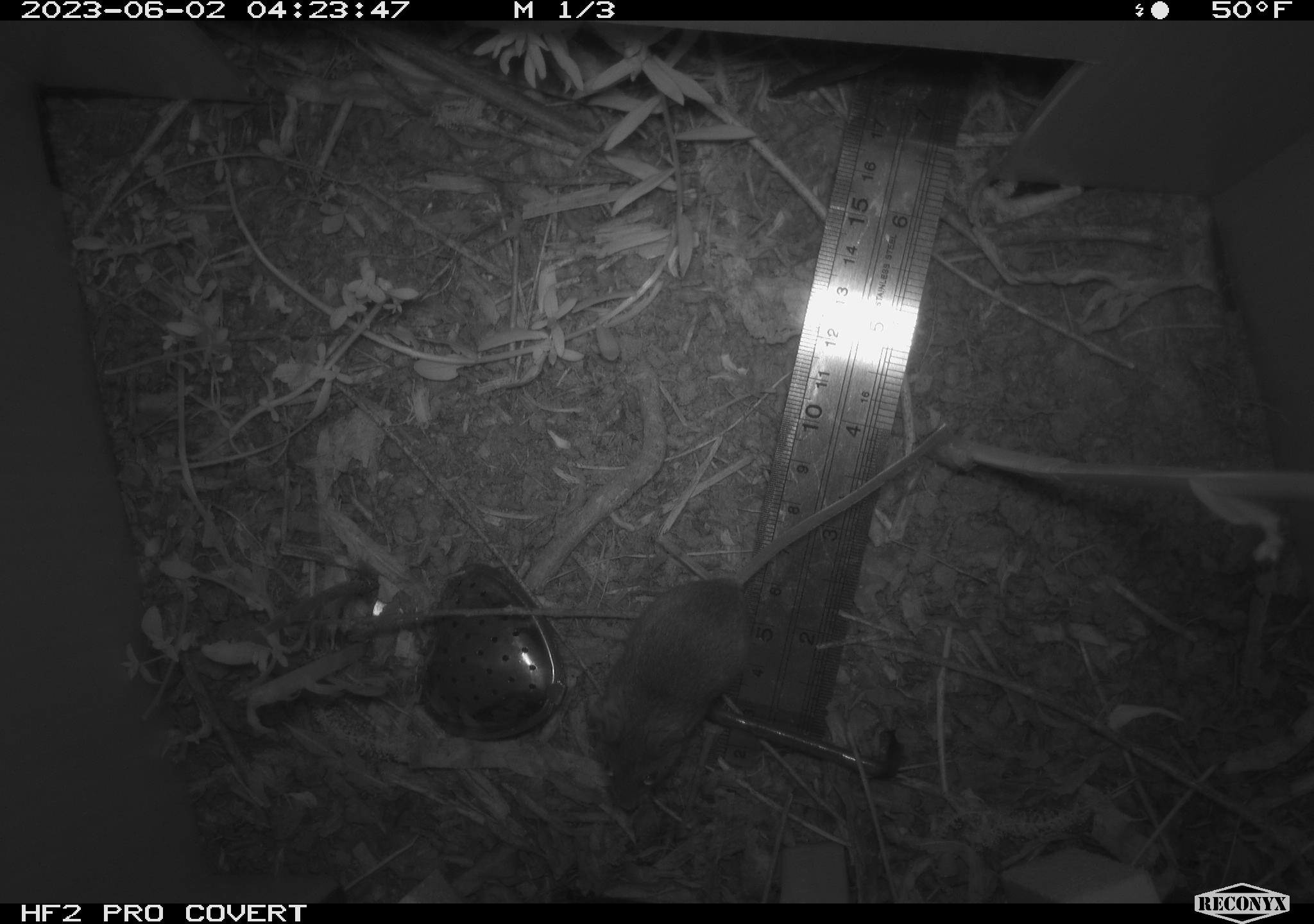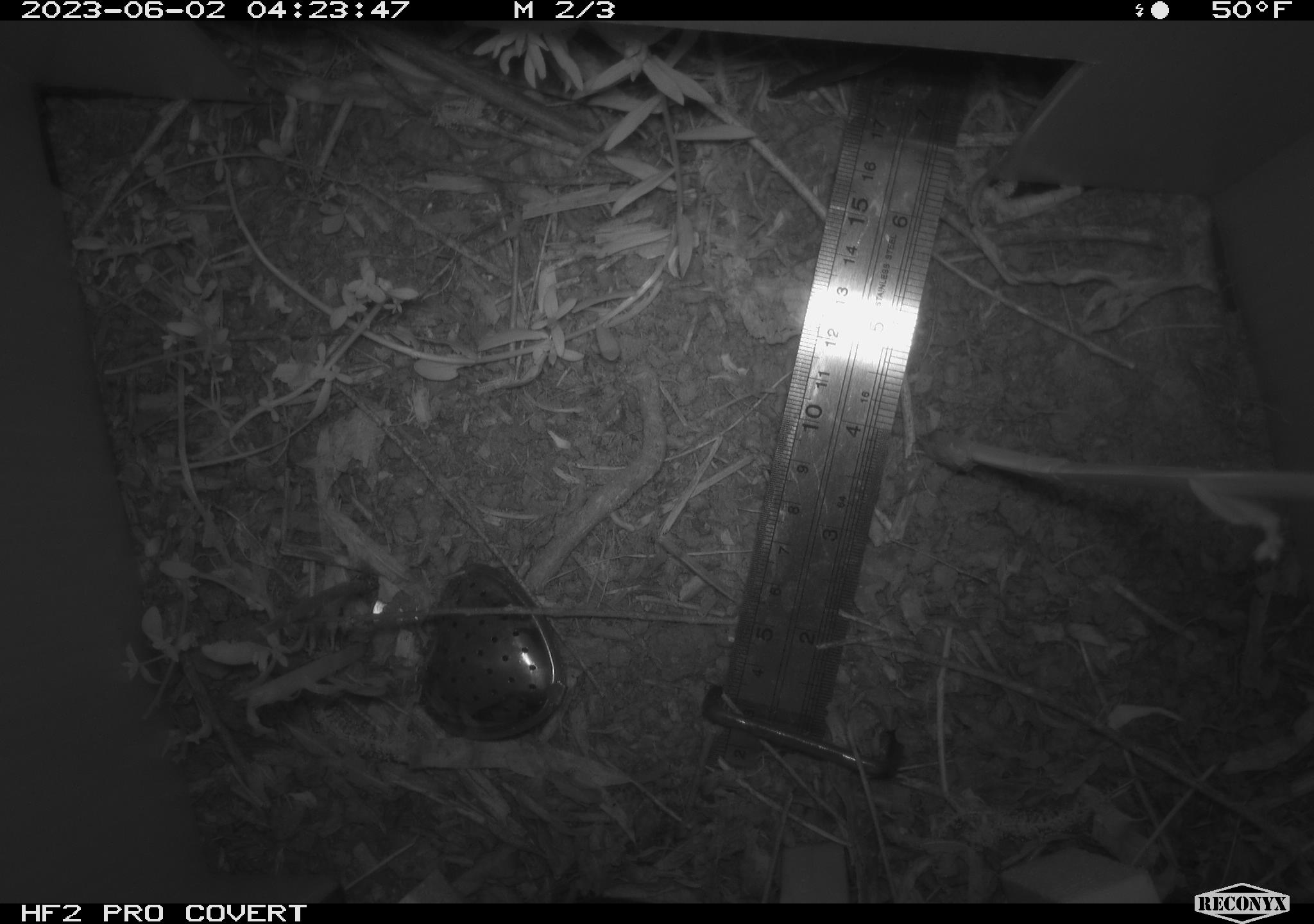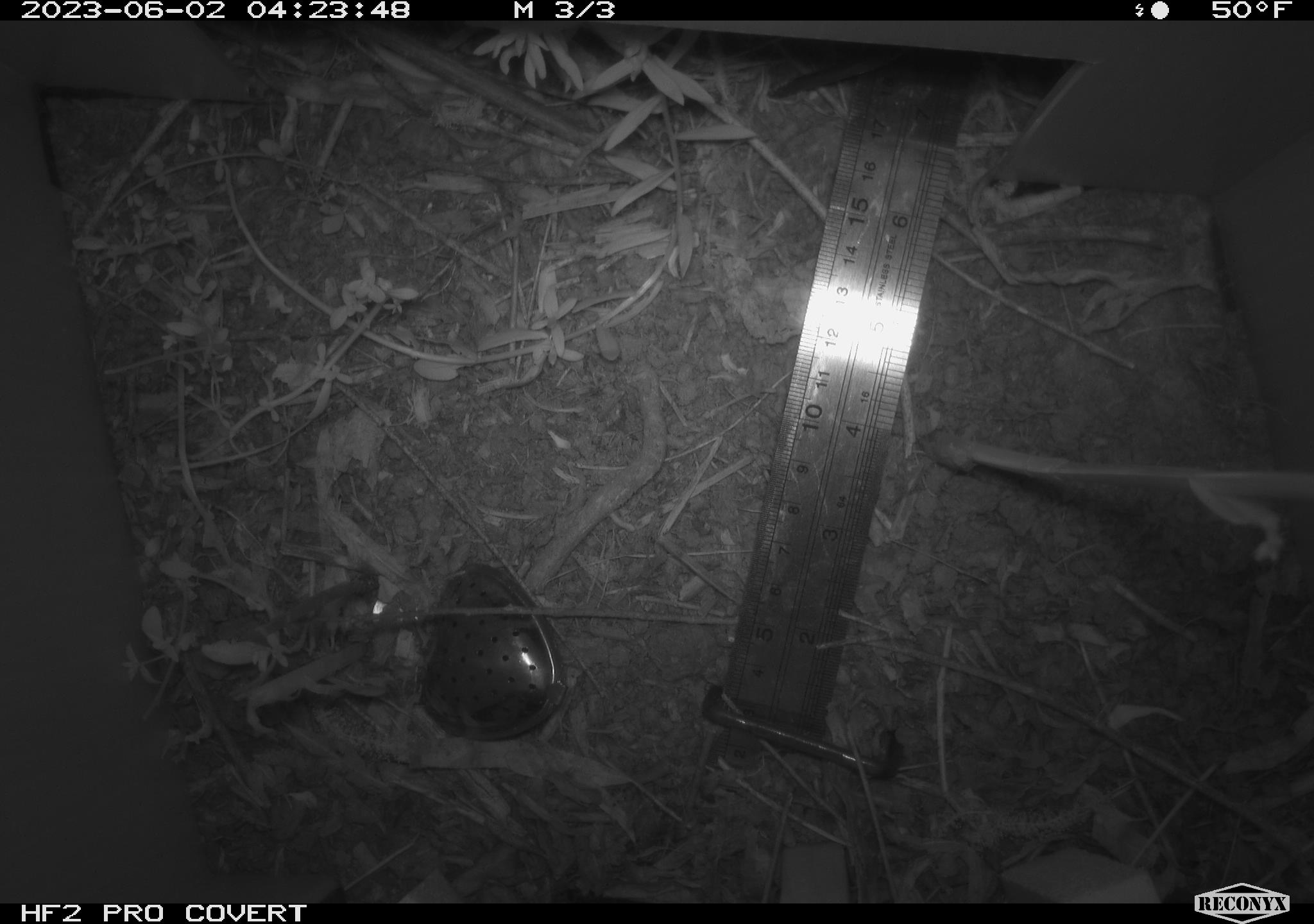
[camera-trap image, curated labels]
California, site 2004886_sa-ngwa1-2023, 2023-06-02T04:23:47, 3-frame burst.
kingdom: Animalia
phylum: Chordata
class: Mammalia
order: Rodentia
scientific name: Rodentia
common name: mouse species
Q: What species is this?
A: Mouse species (Rodentia).